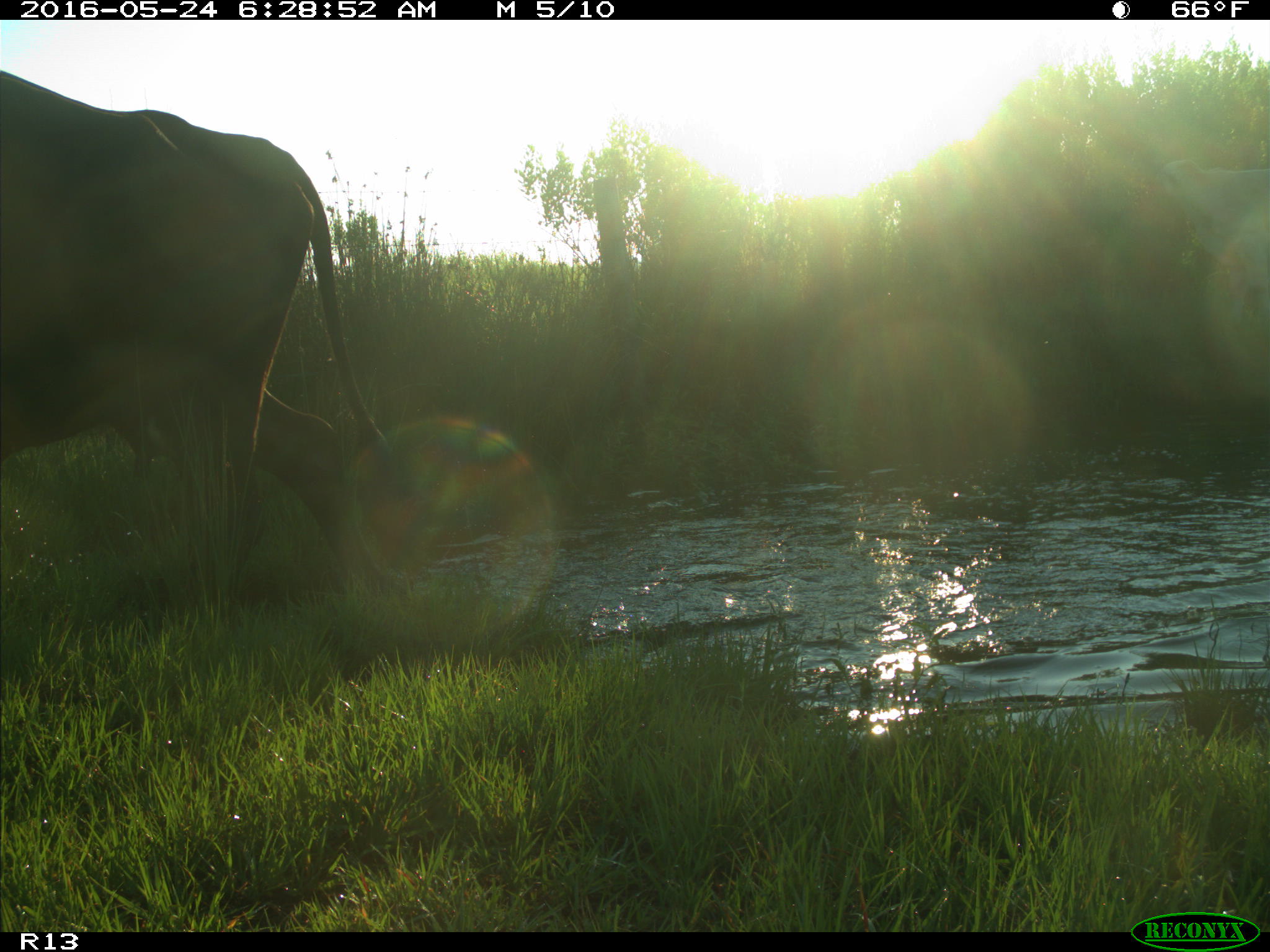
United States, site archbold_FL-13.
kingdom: Animalia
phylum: Chordata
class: Mammalia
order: Artiodactyla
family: Bovidae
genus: Bos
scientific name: Bos taurus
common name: domestic cow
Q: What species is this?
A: Bos taurus (domestic cow).